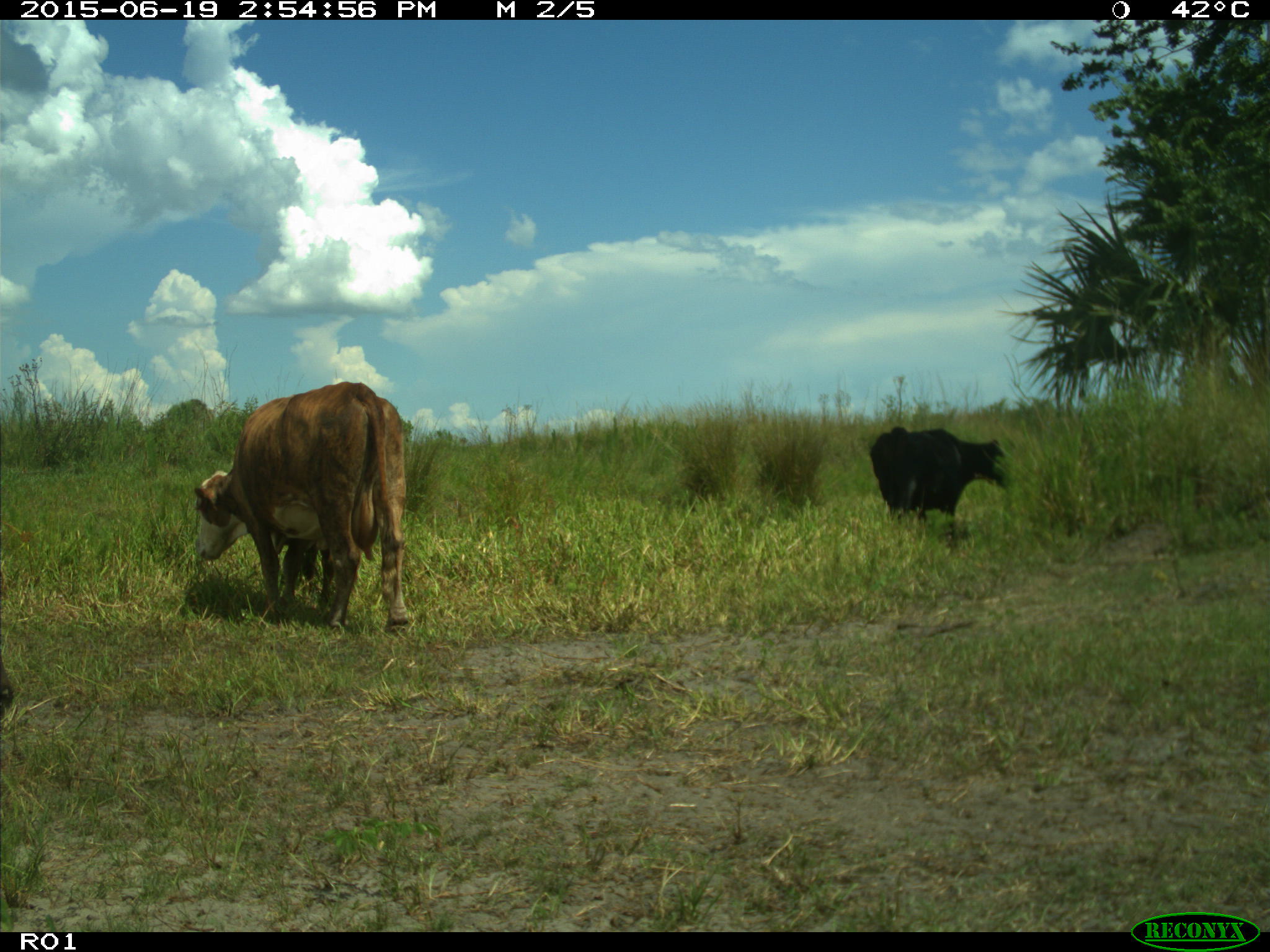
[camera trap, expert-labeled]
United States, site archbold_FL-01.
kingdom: Animalia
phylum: Chordata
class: Mammalia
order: Artiodactyla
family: Bovidae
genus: Bos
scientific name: Bos taurus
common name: domestic cow